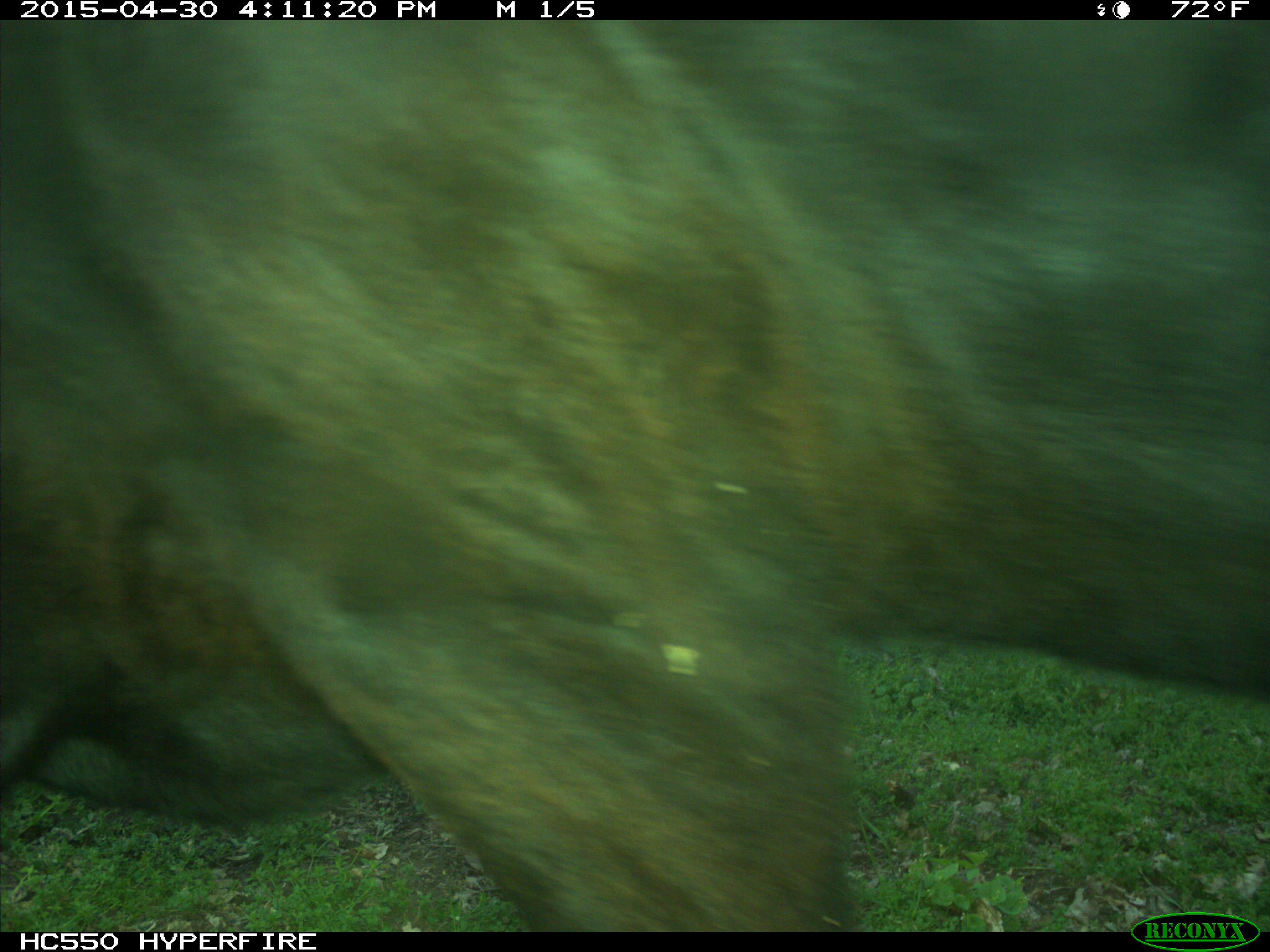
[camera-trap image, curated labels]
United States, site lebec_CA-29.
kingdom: Animalia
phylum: Chordata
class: Mammalia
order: Artiodactyla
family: Bovidae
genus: Bos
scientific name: Bos taurus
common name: domestic cow